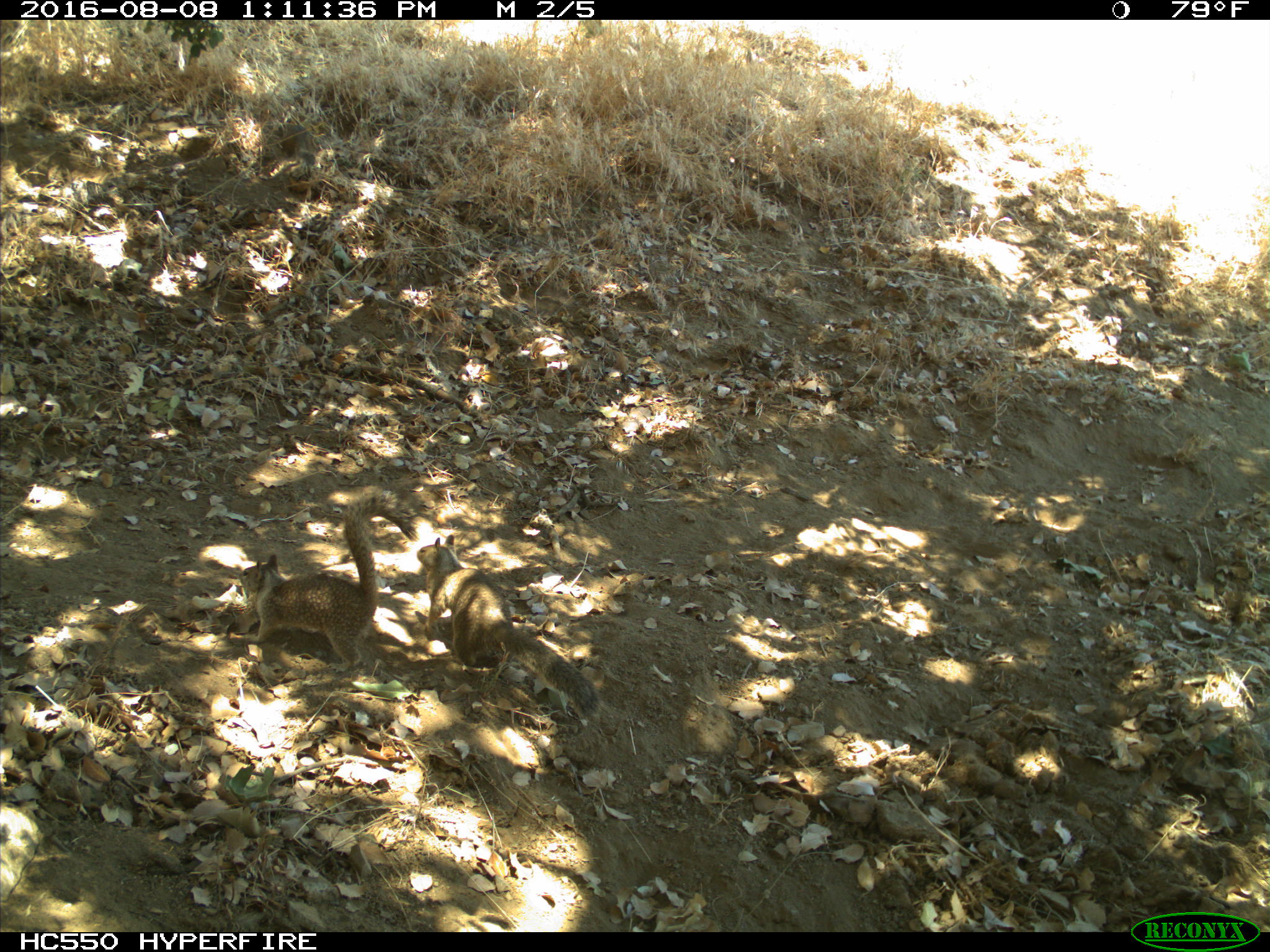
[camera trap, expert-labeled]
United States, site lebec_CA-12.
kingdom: Animalia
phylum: Chordata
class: Mammalia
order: Rodentia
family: Sciuridae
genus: Otospermophilus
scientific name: Otospermophilus beecheyi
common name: california ground squirrel